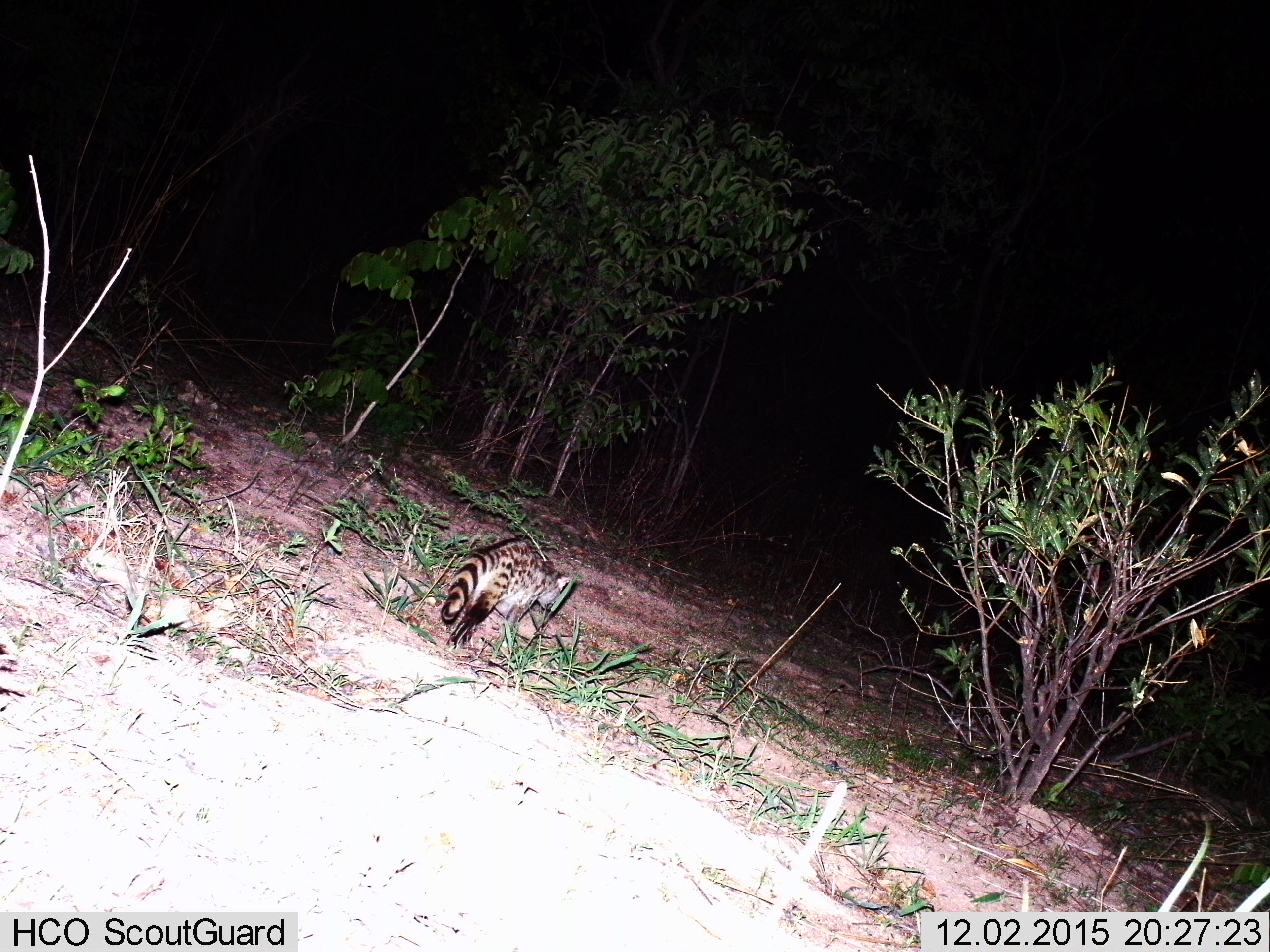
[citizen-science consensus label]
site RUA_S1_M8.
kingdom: Animalia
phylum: Chordata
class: Mammalia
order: Carnivora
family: Viverridae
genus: Genetta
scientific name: Genetta genetta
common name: small-spotted genet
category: genetcommonsmallspotted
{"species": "genetcommonsmallspotted (small-spotted genet) (Genetta genetta)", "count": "1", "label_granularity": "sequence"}